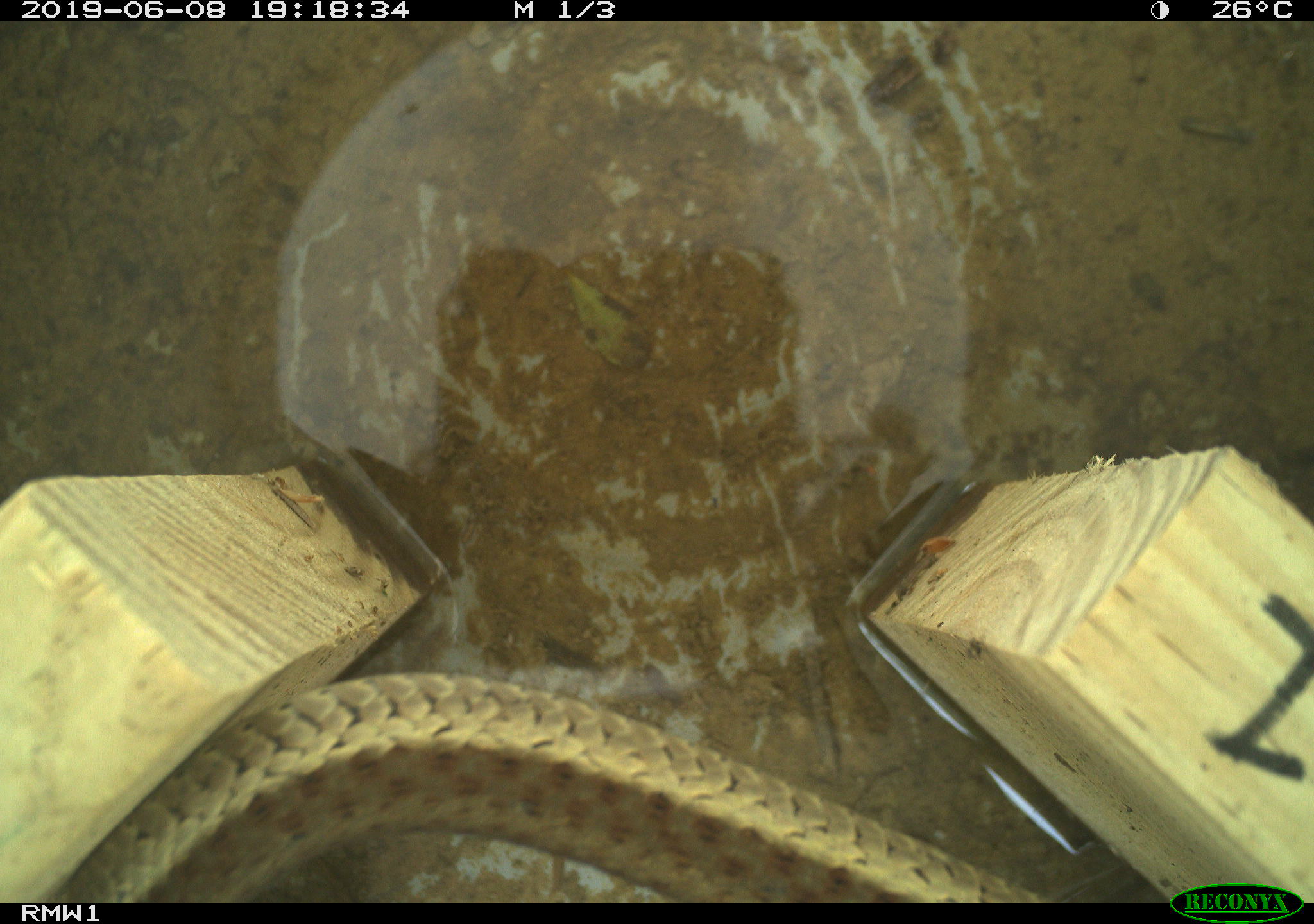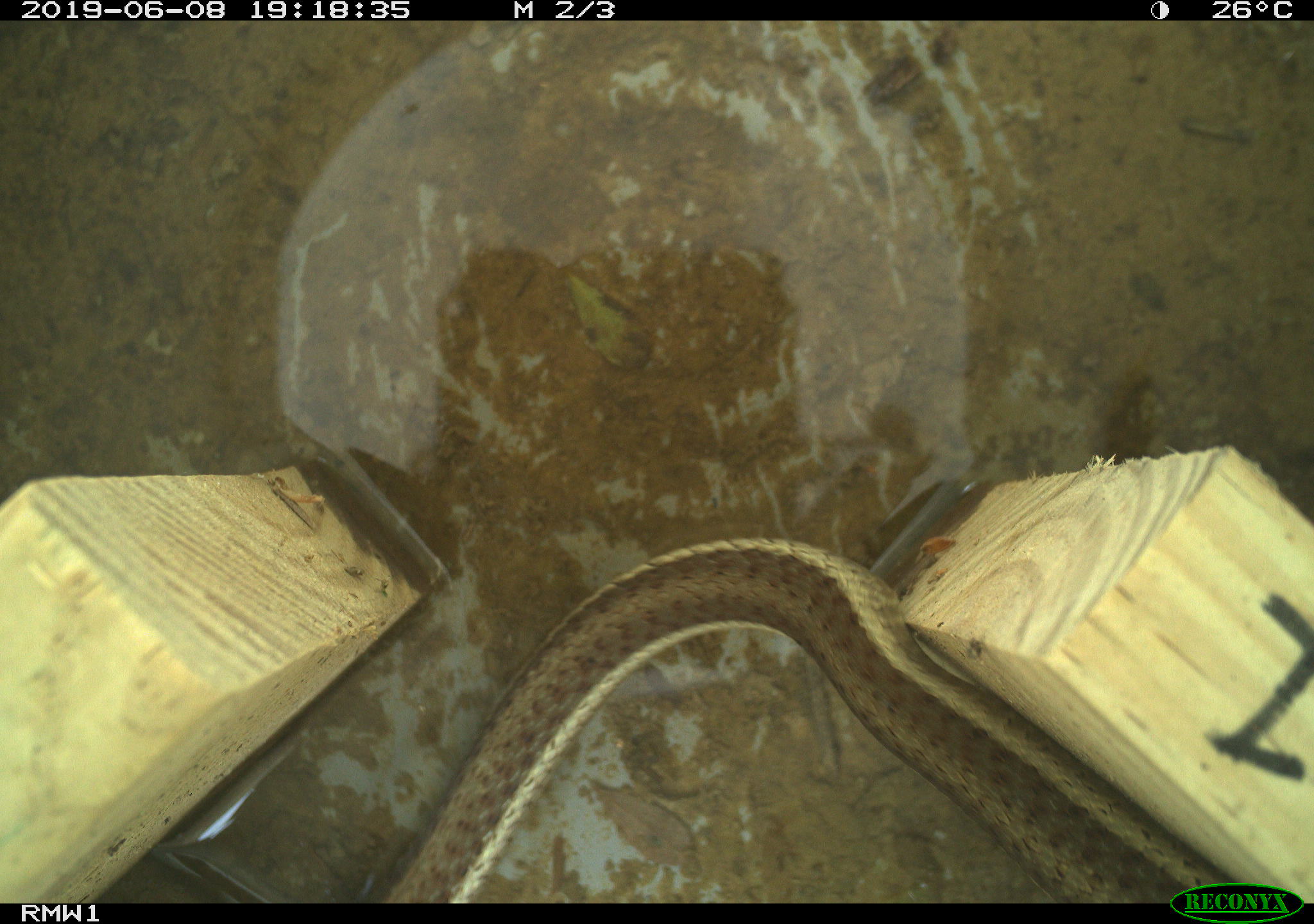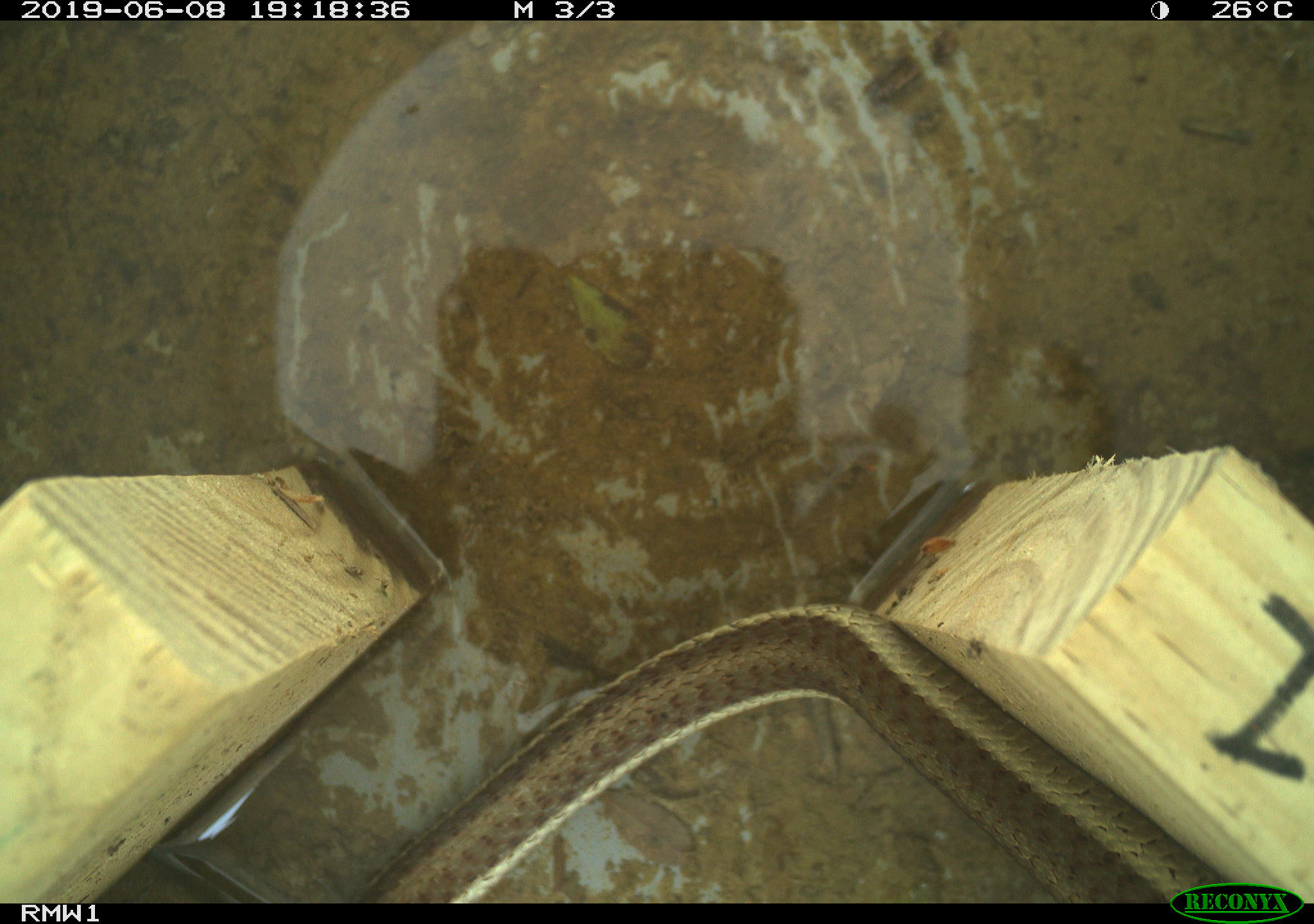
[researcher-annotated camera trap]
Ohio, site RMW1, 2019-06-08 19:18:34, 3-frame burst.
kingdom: Animalia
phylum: Chordata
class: Reptilia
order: Squamata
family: Colubridae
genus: Thamnophis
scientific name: Thamnophis sirtalis sirtalis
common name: eastern gartersnake